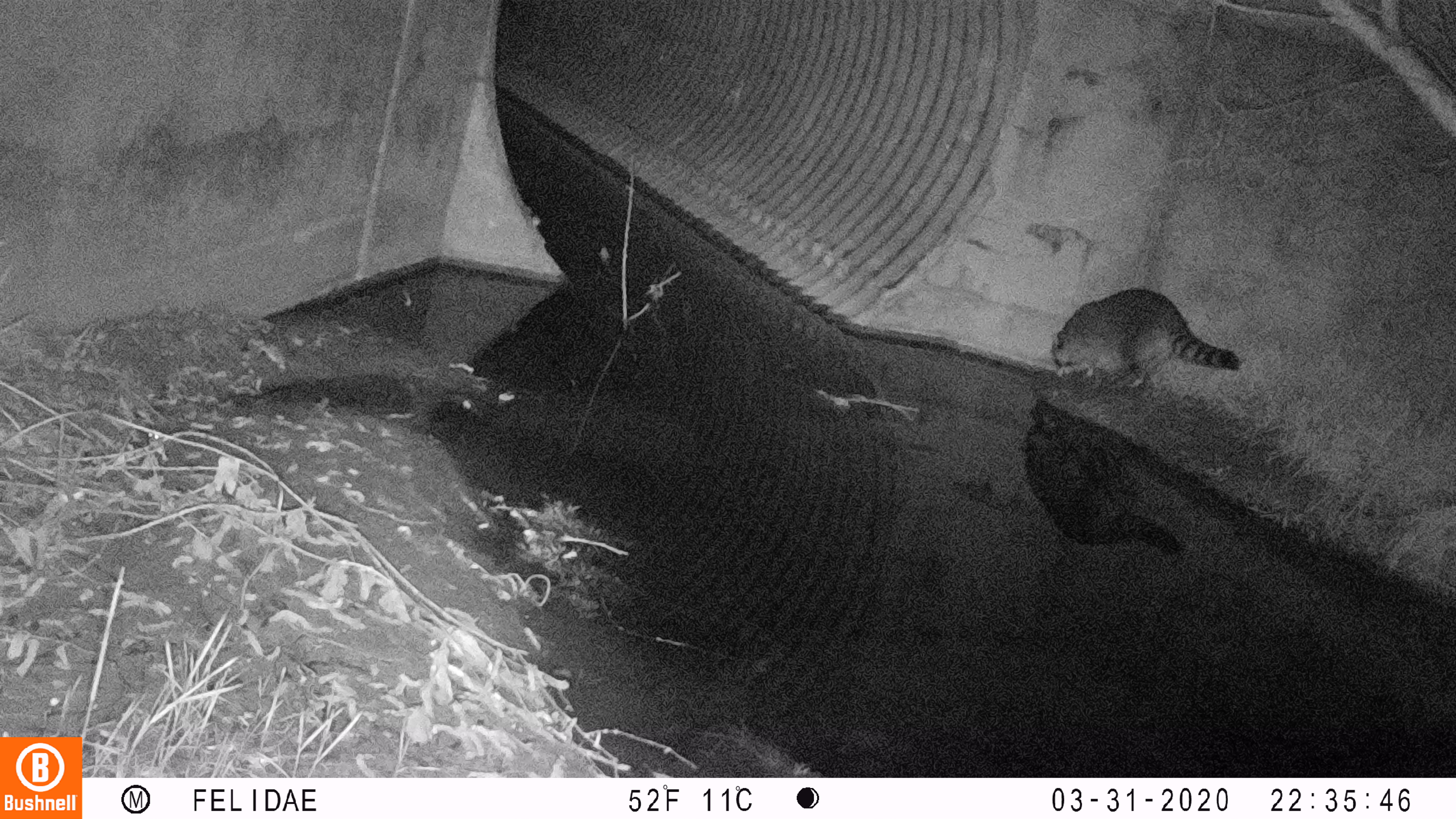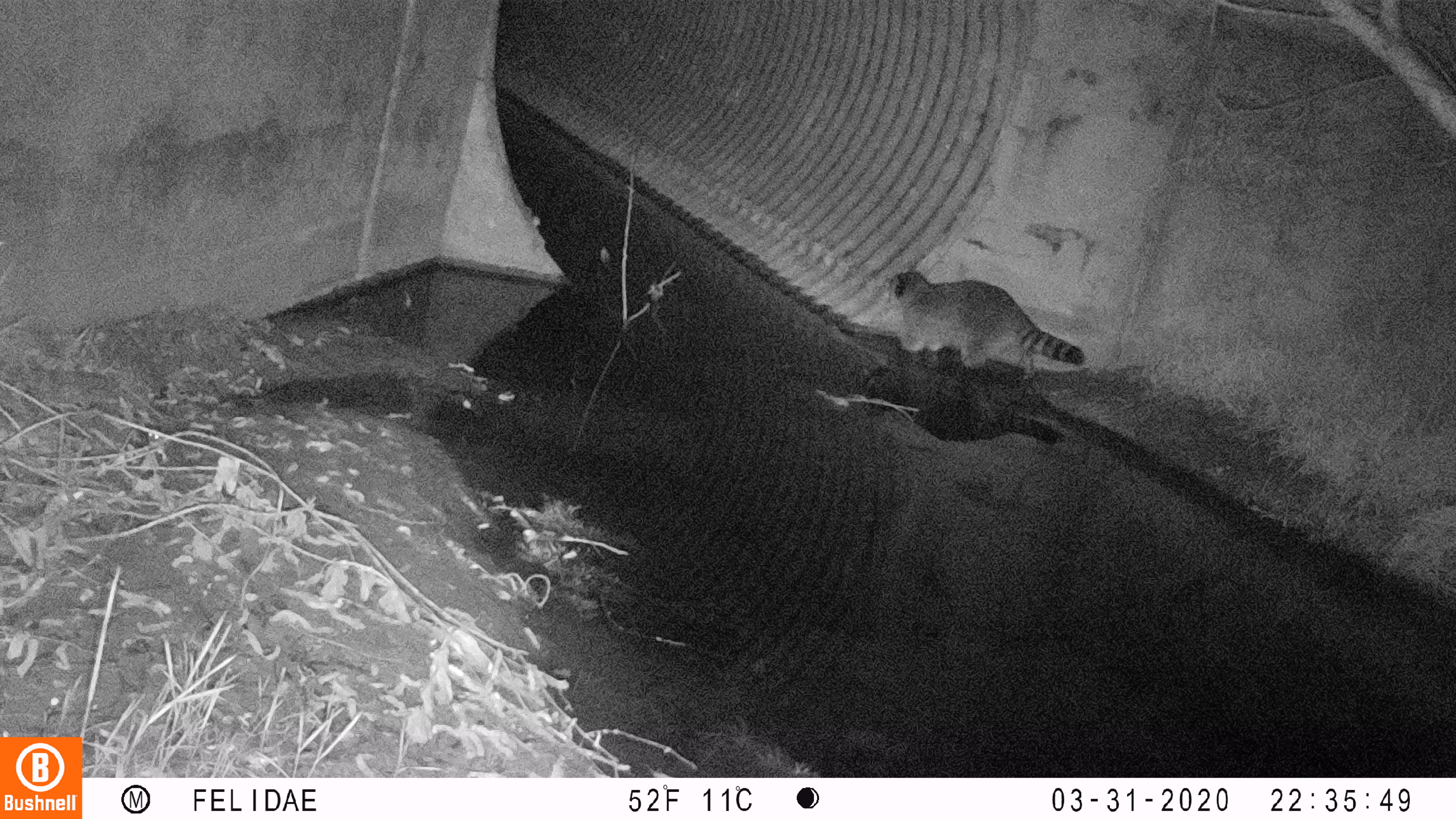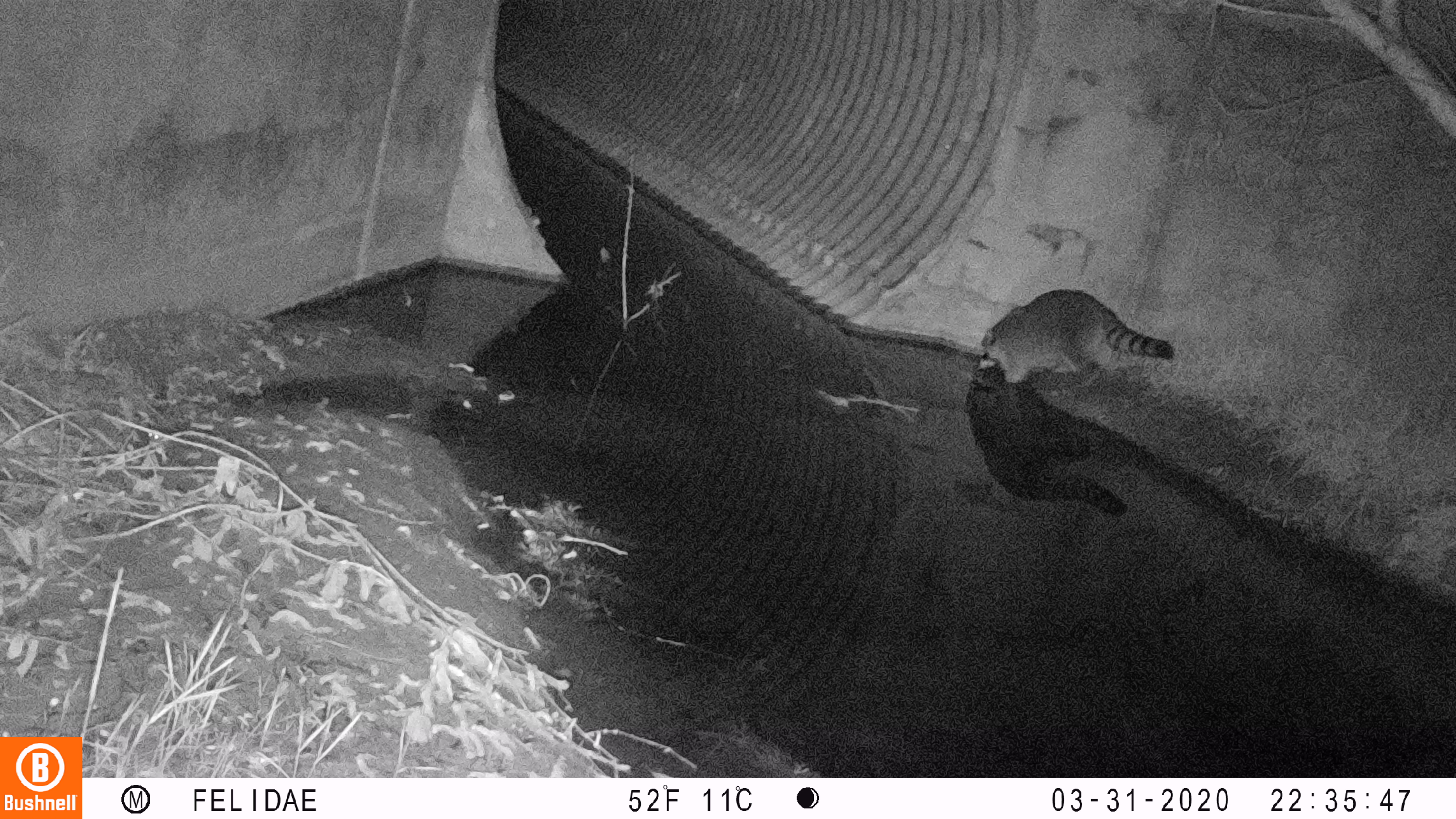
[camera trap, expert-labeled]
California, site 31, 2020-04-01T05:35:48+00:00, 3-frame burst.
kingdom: Animalia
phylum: Chordata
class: Mammalia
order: Carnivora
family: Procyonidae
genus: Procyon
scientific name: Procyon lotor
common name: raccoon